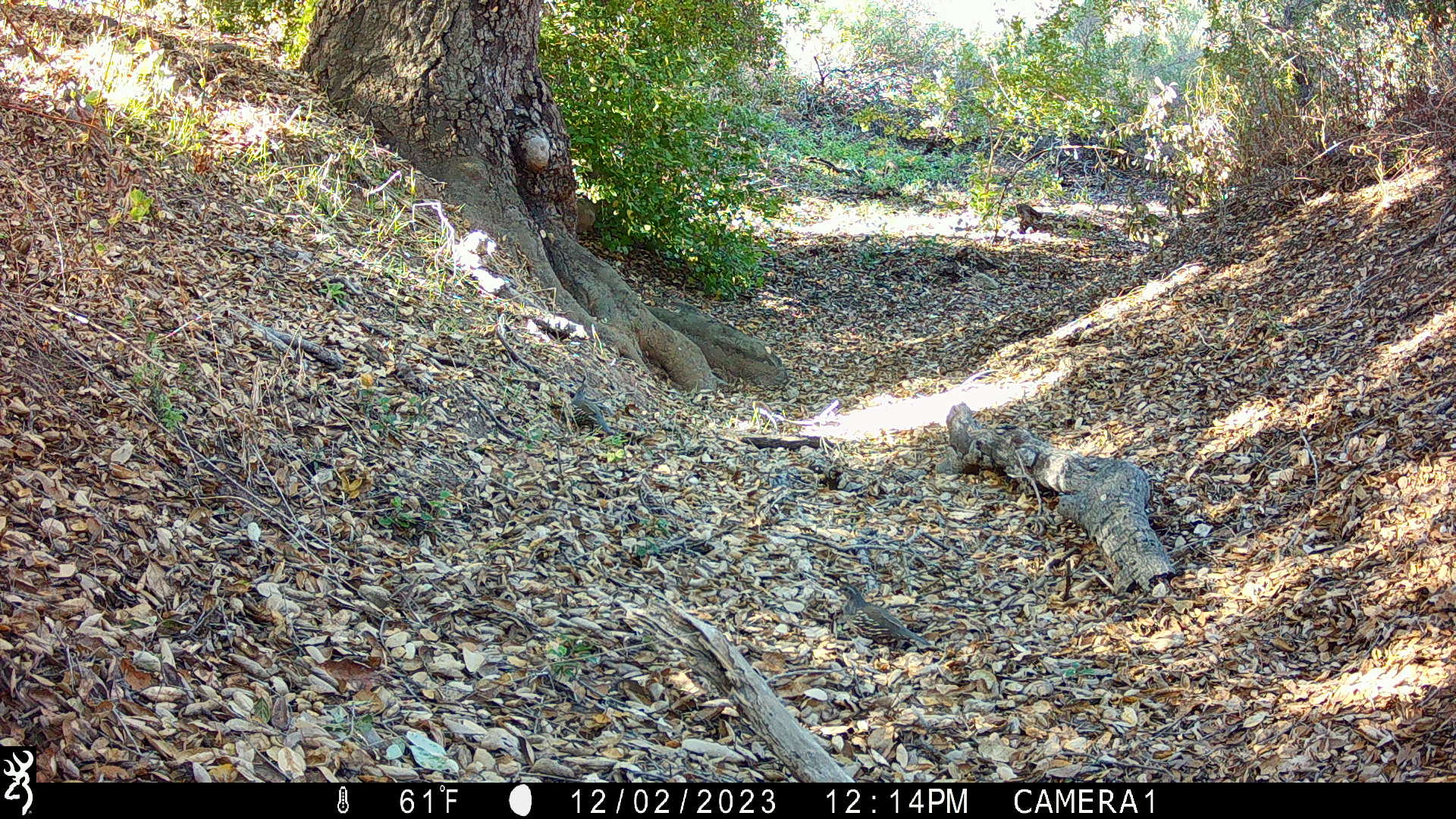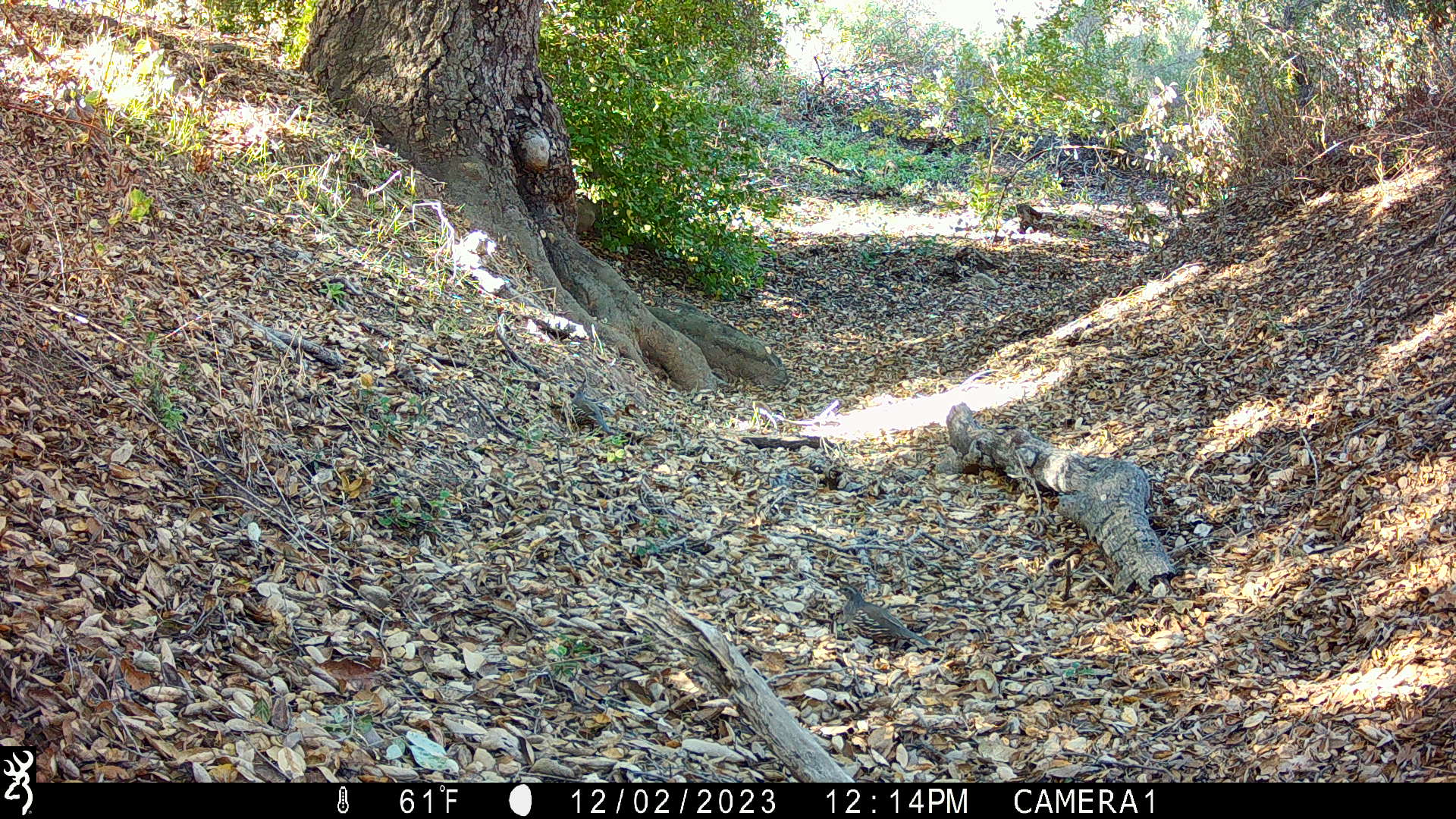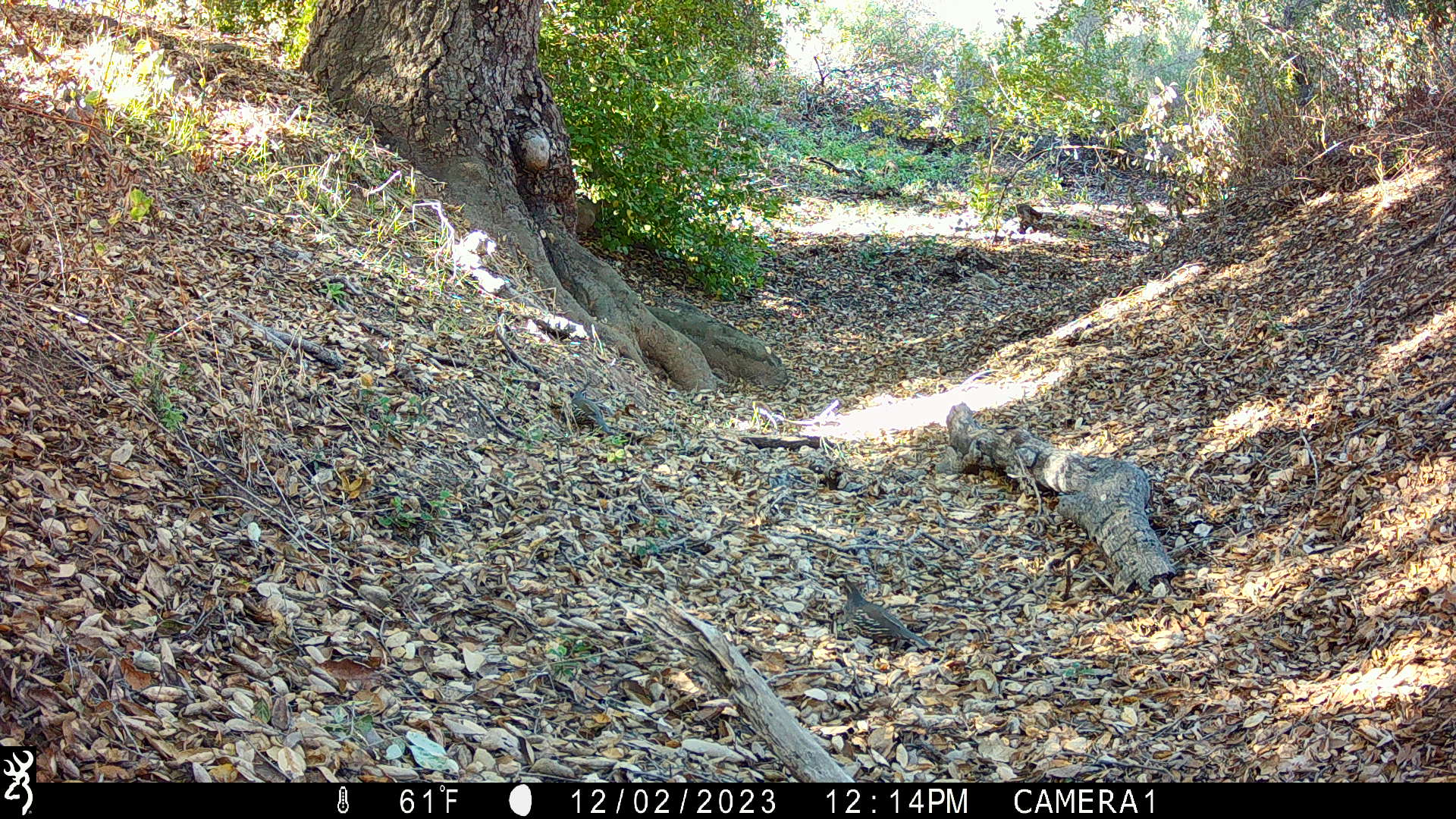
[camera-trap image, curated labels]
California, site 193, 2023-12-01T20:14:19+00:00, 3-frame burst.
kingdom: Animalia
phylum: Chordata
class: Aves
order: Galliformes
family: Odontophoridae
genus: Callipepla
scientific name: Callipepla californica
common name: california quail